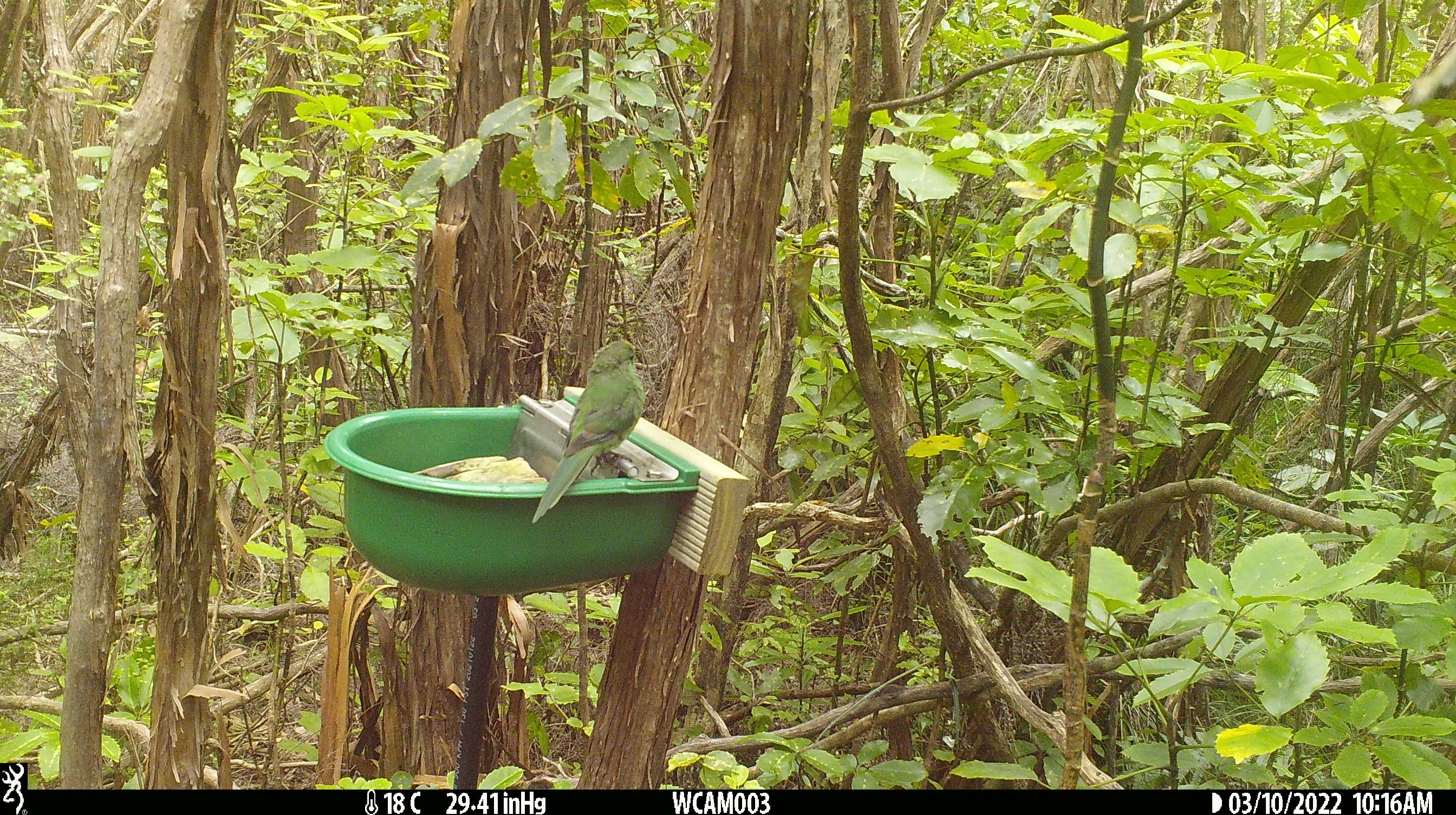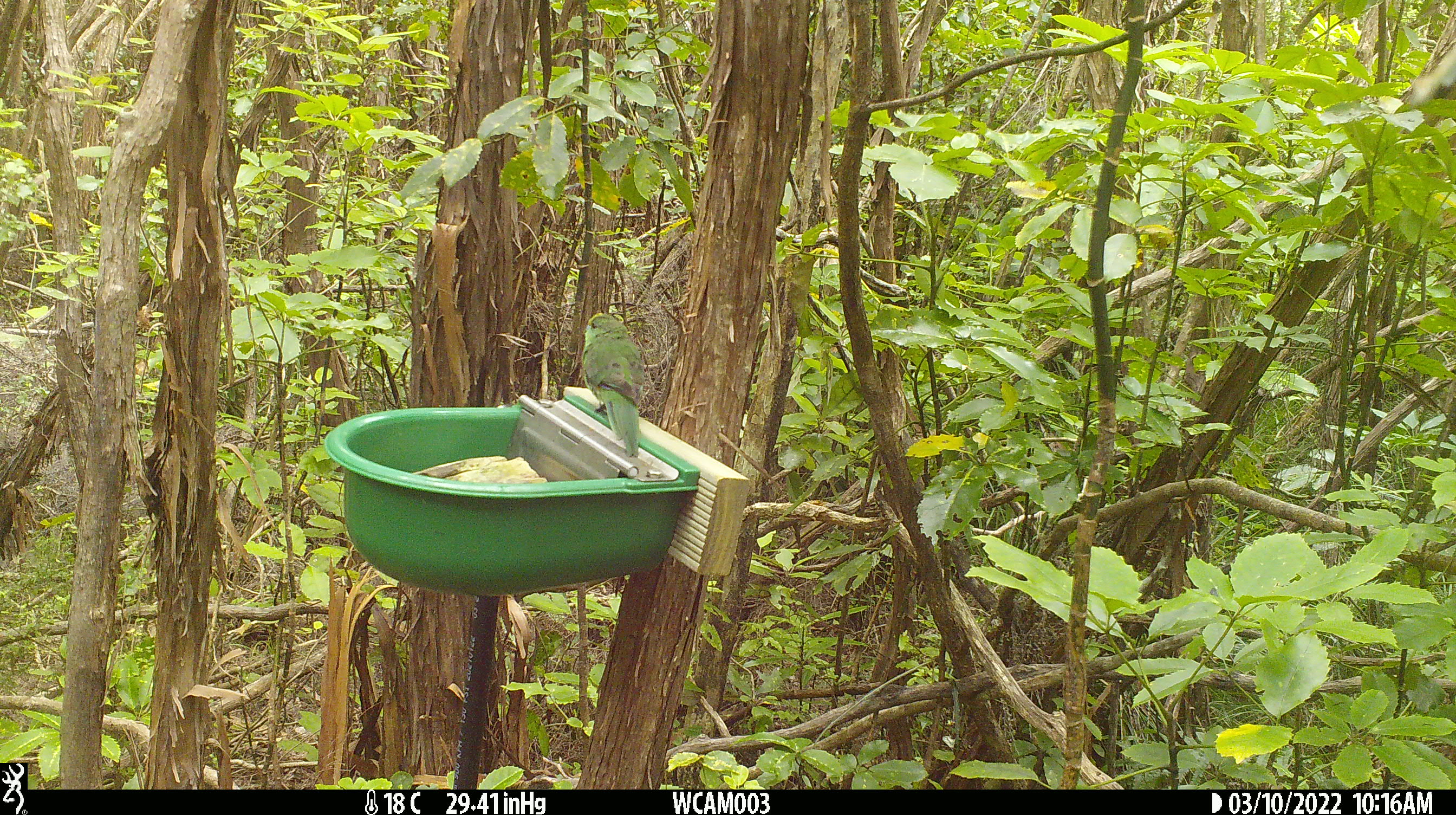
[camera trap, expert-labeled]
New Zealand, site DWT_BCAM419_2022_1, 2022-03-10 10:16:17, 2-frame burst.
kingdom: Animalia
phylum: Chordata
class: Aves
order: Psittaciformes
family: Psittaculidae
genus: Cyanoramphus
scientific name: Cyanoramphus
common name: parakeet